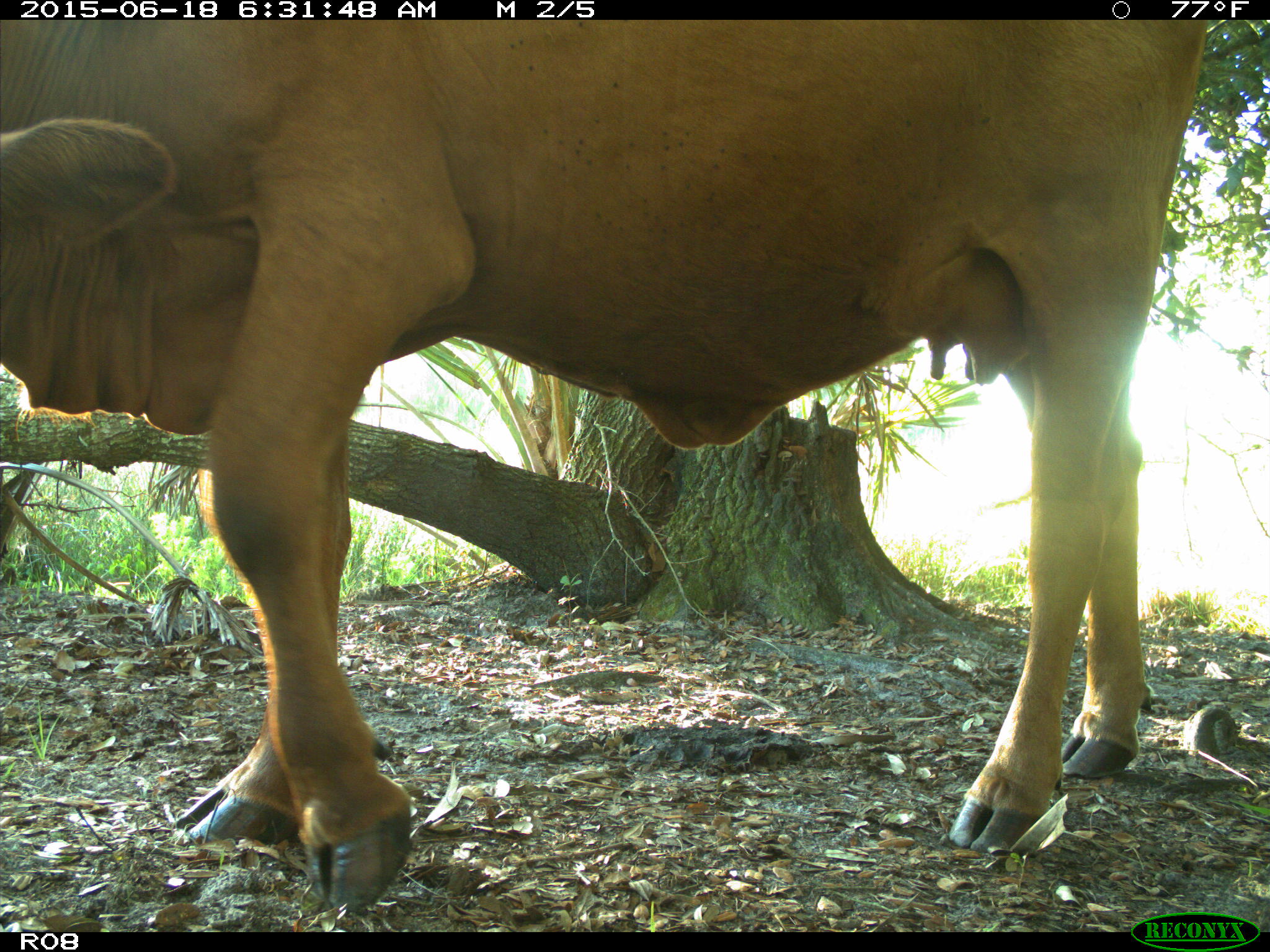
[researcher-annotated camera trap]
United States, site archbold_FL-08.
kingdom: Animalia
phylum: Chordata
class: Mammalia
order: Artiodactyla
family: Bovidae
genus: Bos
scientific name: Bos taurus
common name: domestic cow